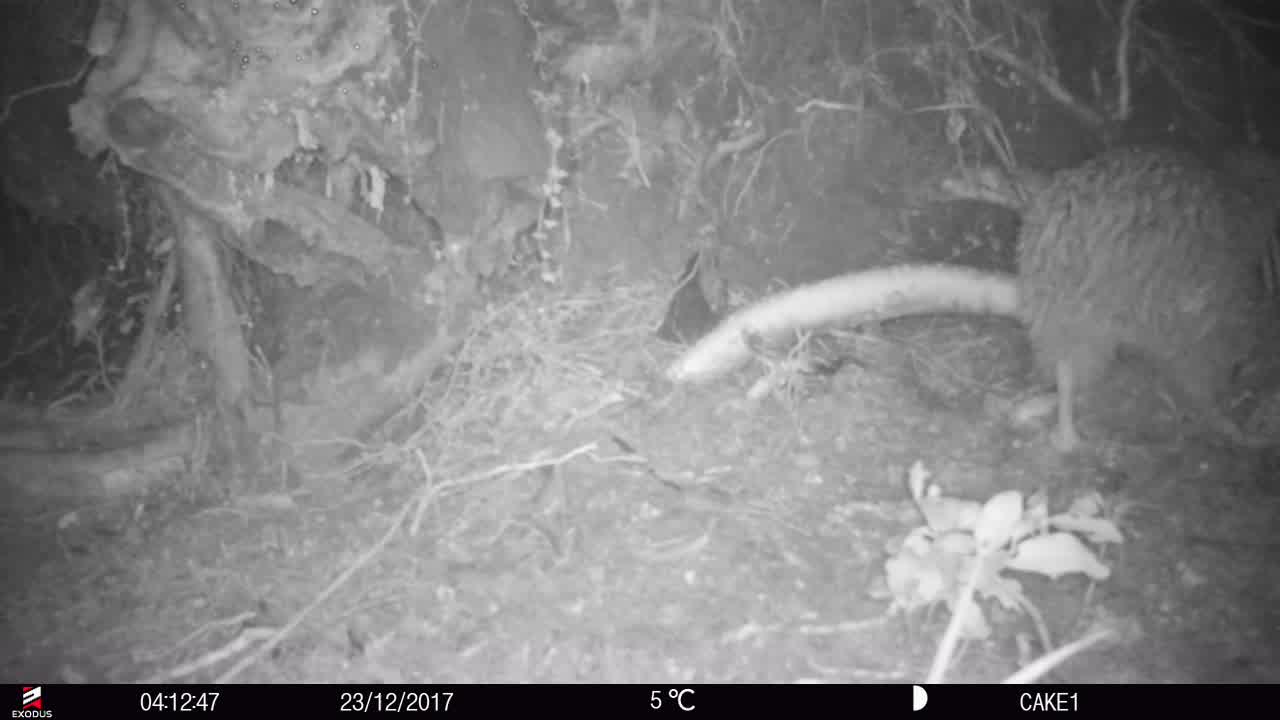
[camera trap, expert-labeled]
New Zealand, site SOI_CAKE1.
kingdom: Animalia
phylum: Chordata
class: Aves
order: Apterygiformes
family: Apterygidae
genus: Apteryx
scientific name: Apteryx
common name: kiwi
Kiwi (Apteryx).